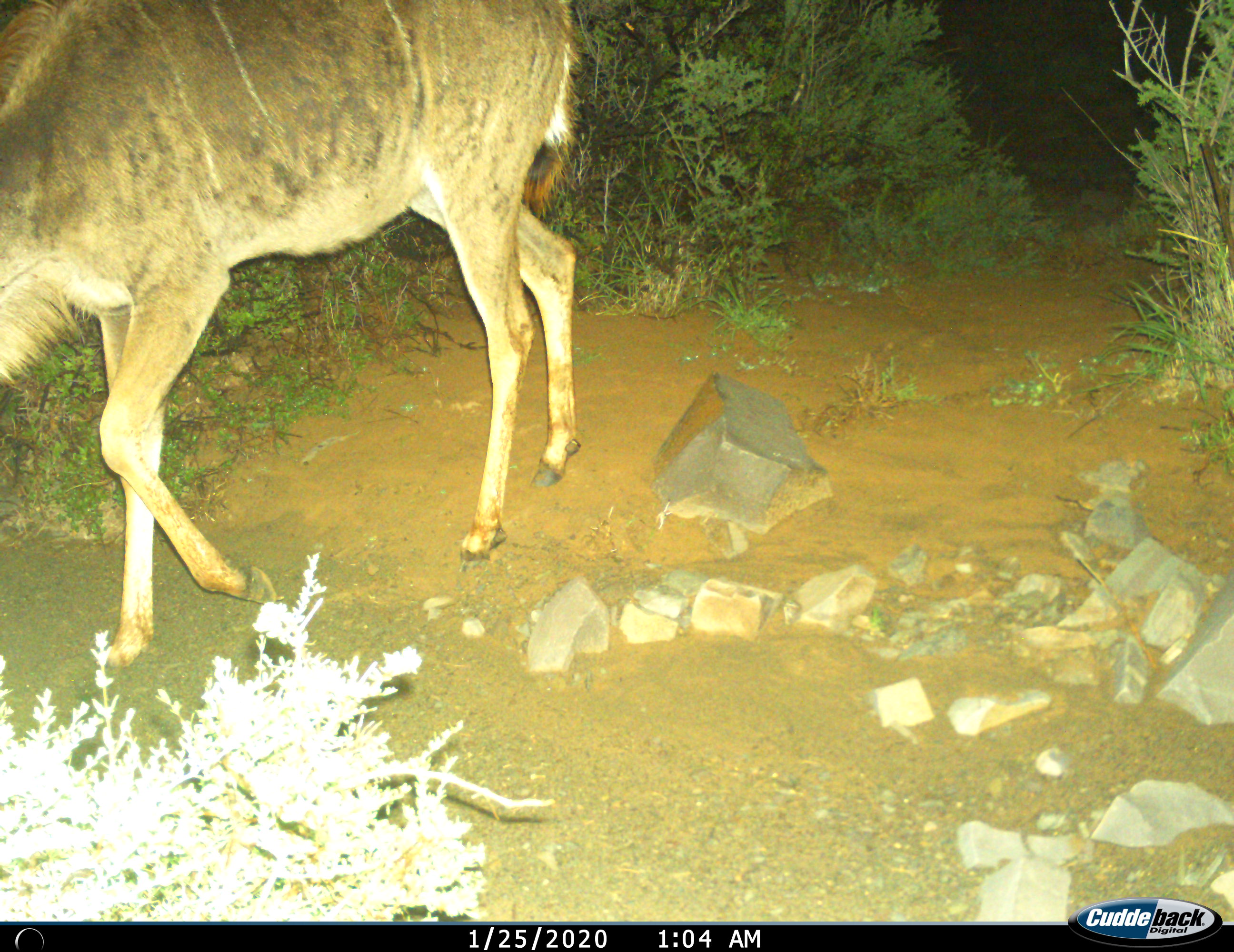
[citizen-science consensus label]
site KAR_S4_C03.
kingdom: Animalia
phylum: Chordata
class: Mammalia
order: Artiodactyla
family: Bovidae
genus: Tragelaphus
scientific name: Tragelaphus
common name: kudu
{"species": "kudu (Tragelaphus)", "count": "1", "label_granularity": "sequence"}